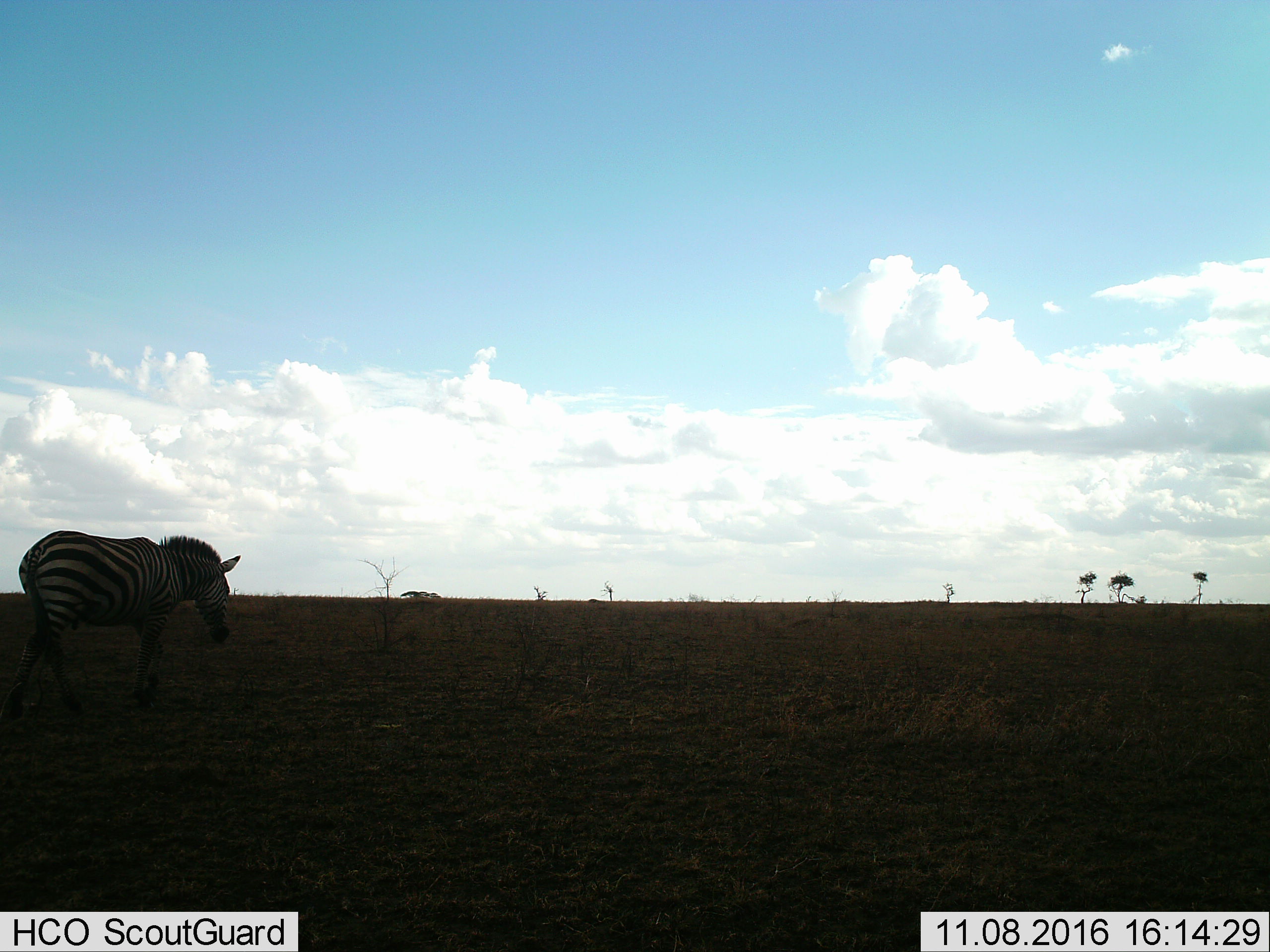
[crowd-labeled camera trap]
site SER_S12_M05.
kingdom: Animalia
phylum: Chordata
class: Mammalia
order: Perissodactyla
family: Equidae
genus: Equus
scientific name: Equus quagga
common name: plains zebra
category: zebraplains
Zebraplains (plains zebra) (Equus quagga), count 1. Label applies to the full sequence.